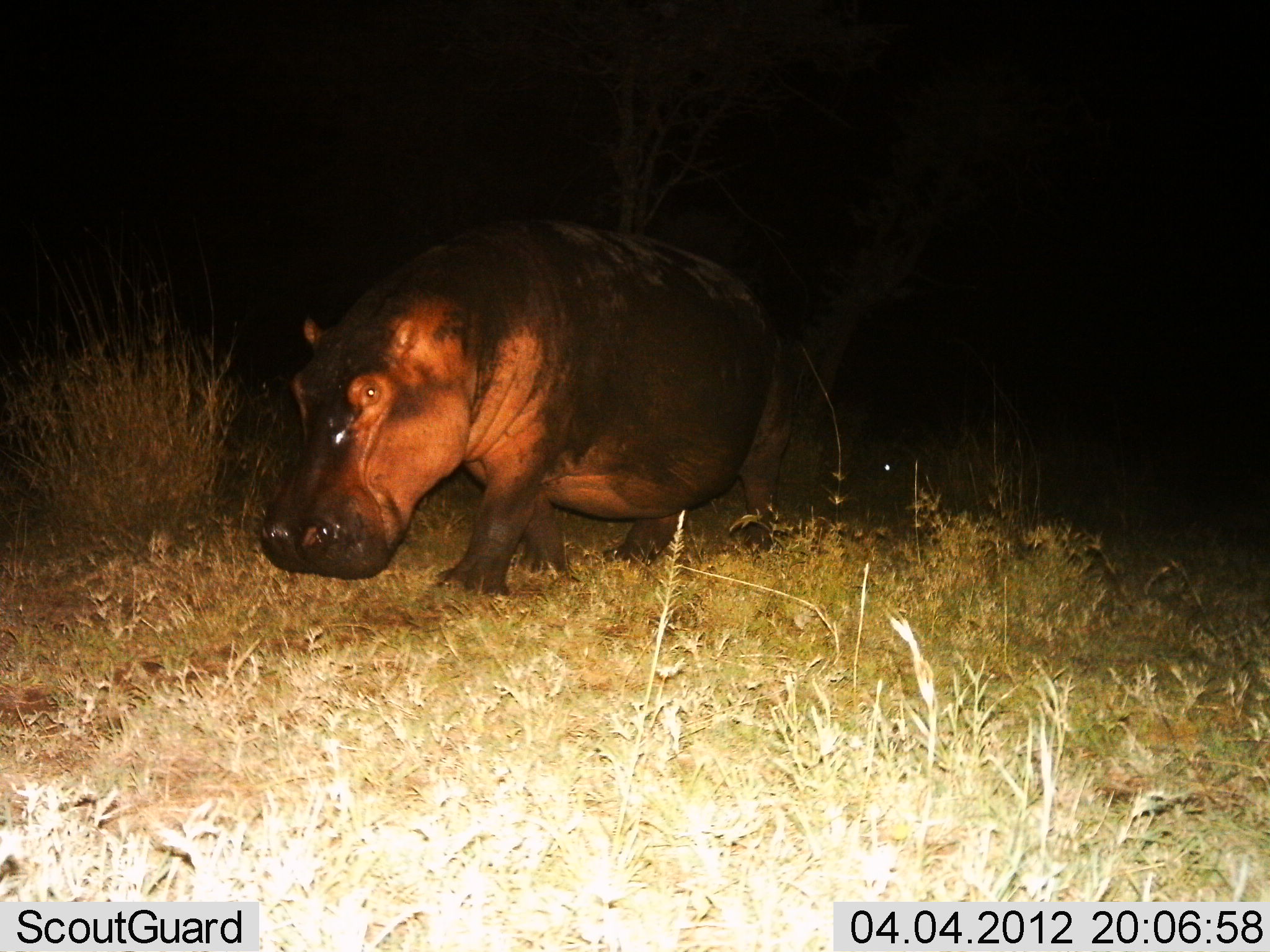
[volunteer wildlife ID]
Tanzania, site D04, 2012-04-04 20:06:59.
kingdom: Animalia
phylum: Chordata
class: Mammalia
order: Artiodactyla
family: Hippopotamidae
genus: Hippopotamus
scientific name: Hippopotamus amphibius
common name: hippopotamus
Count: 1.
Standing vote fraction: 15%.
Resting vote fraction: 0%.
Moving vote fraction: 85%.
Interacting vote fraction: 0%.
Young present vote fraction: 0%.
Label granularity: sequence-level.